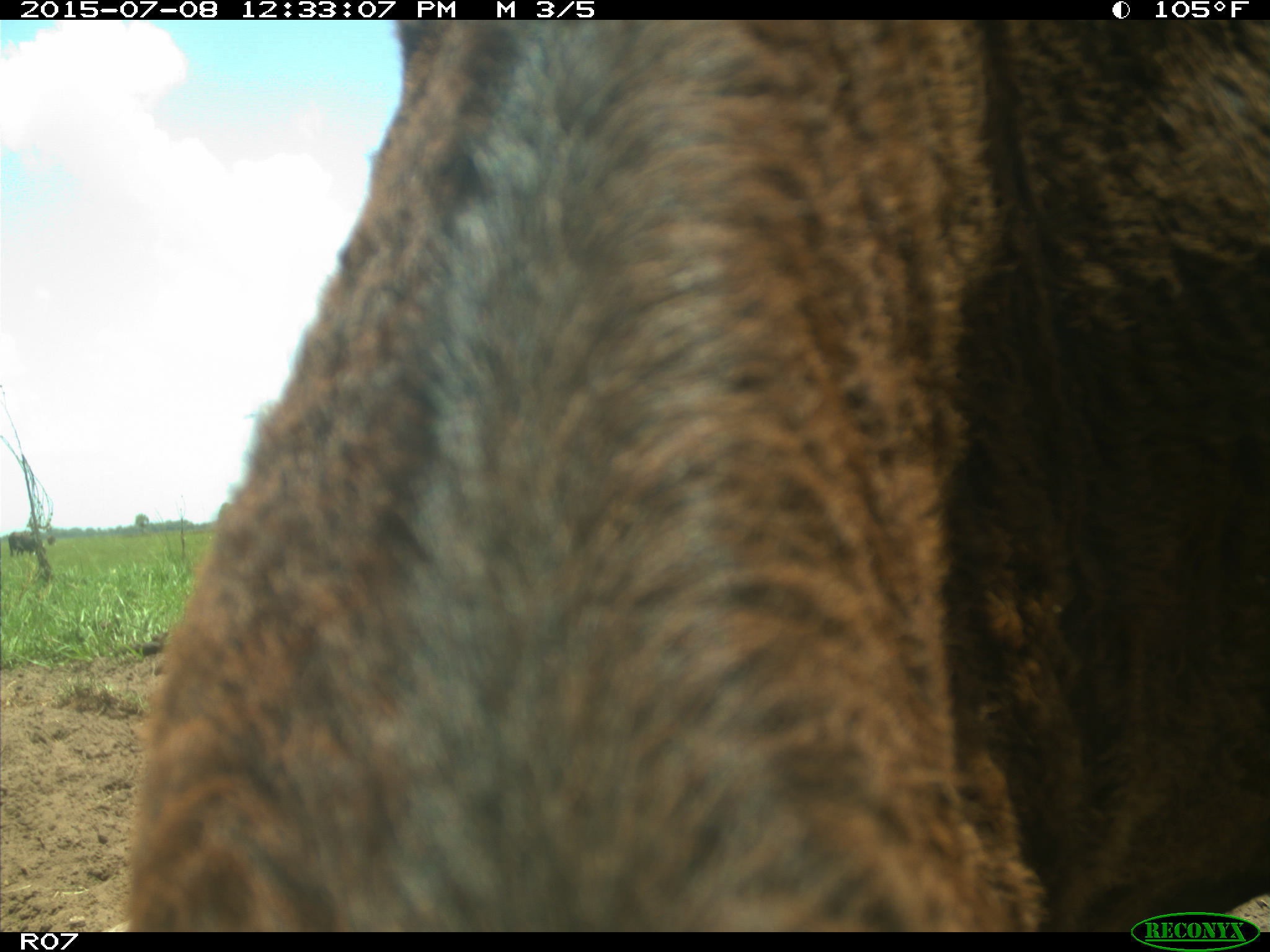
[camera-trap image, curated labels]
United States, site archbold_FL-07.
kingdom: Animalia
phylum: Chordata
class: Mammalia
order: Artiodactyla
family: Bovidae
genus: Bos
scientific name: Bos taurus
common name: domestic cow